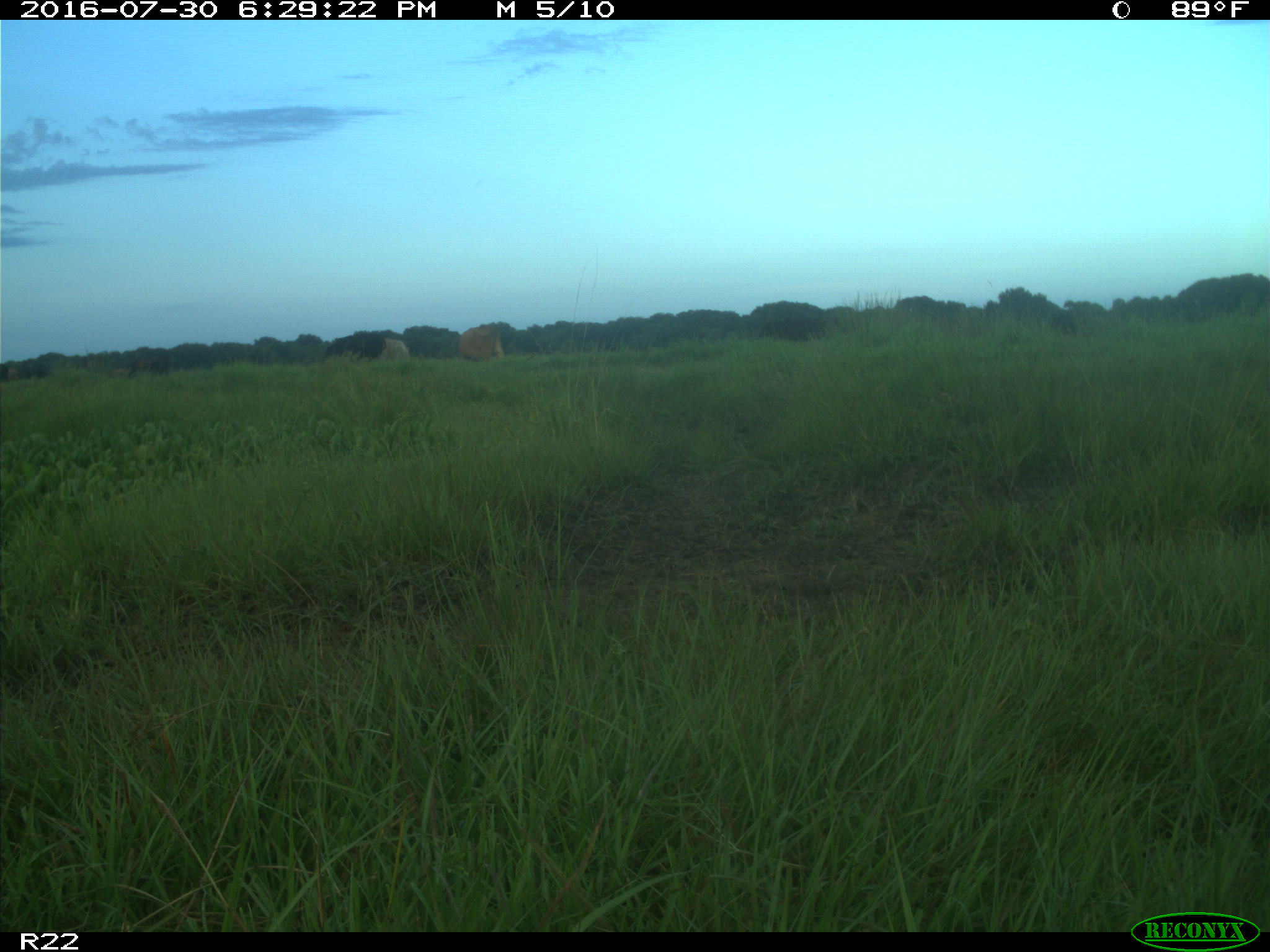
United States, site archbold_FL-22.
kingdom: Animalia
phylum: Chordata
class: Mammalia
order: Artiodactyla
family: Bovidae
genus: Bos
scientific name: Bos taurus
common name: domestic cow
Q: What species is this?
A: Bos taurus (domestic cow).